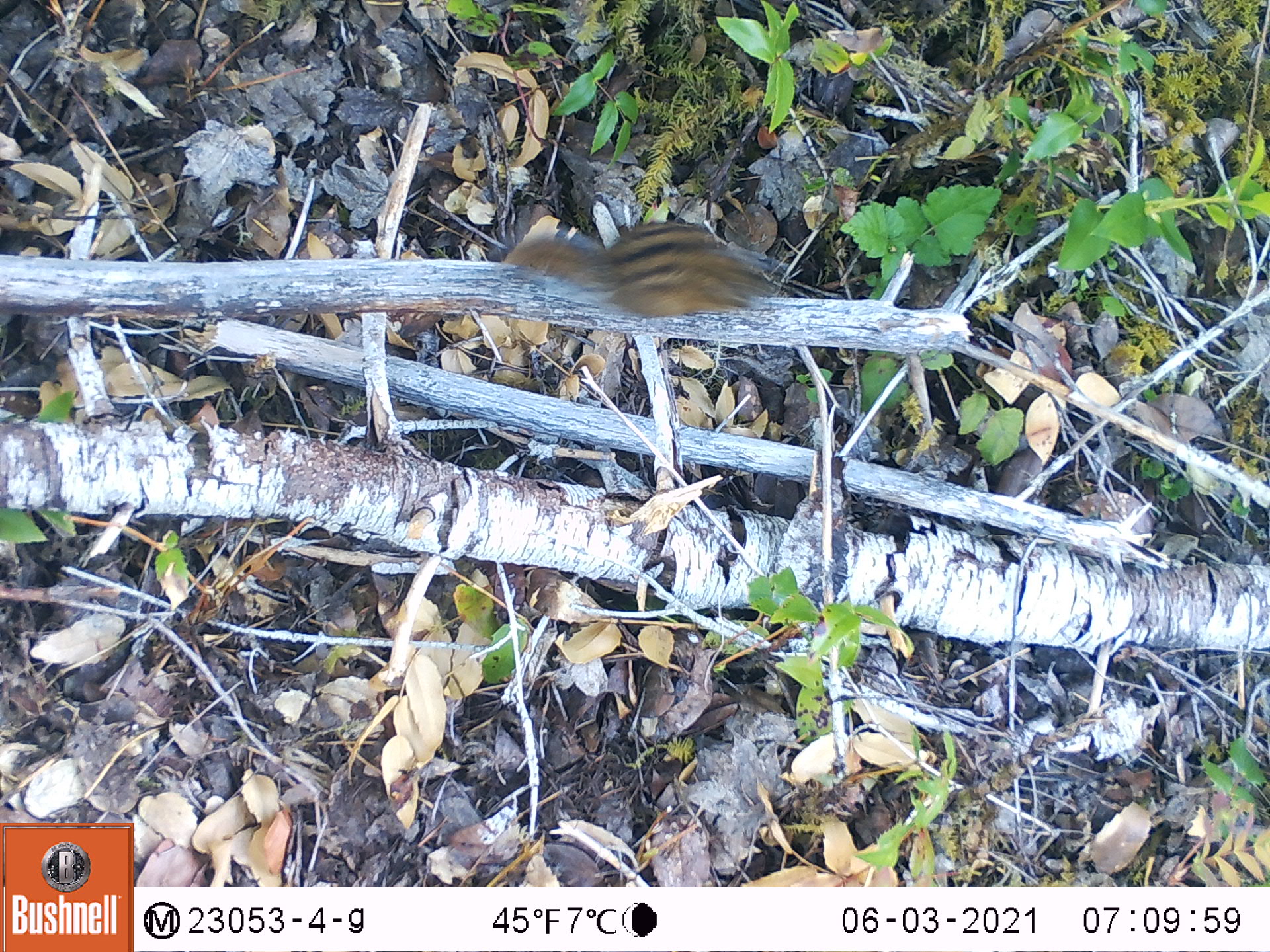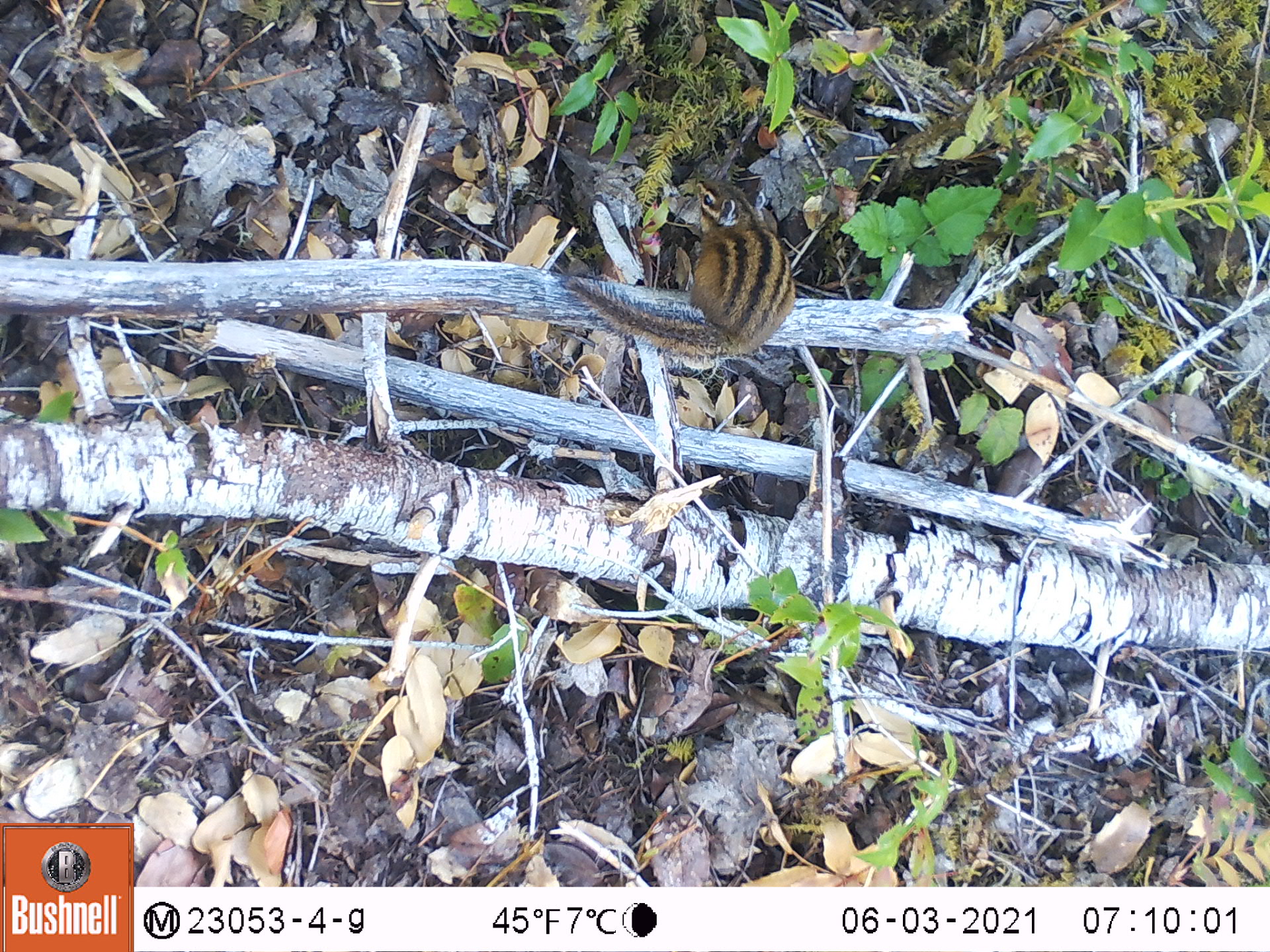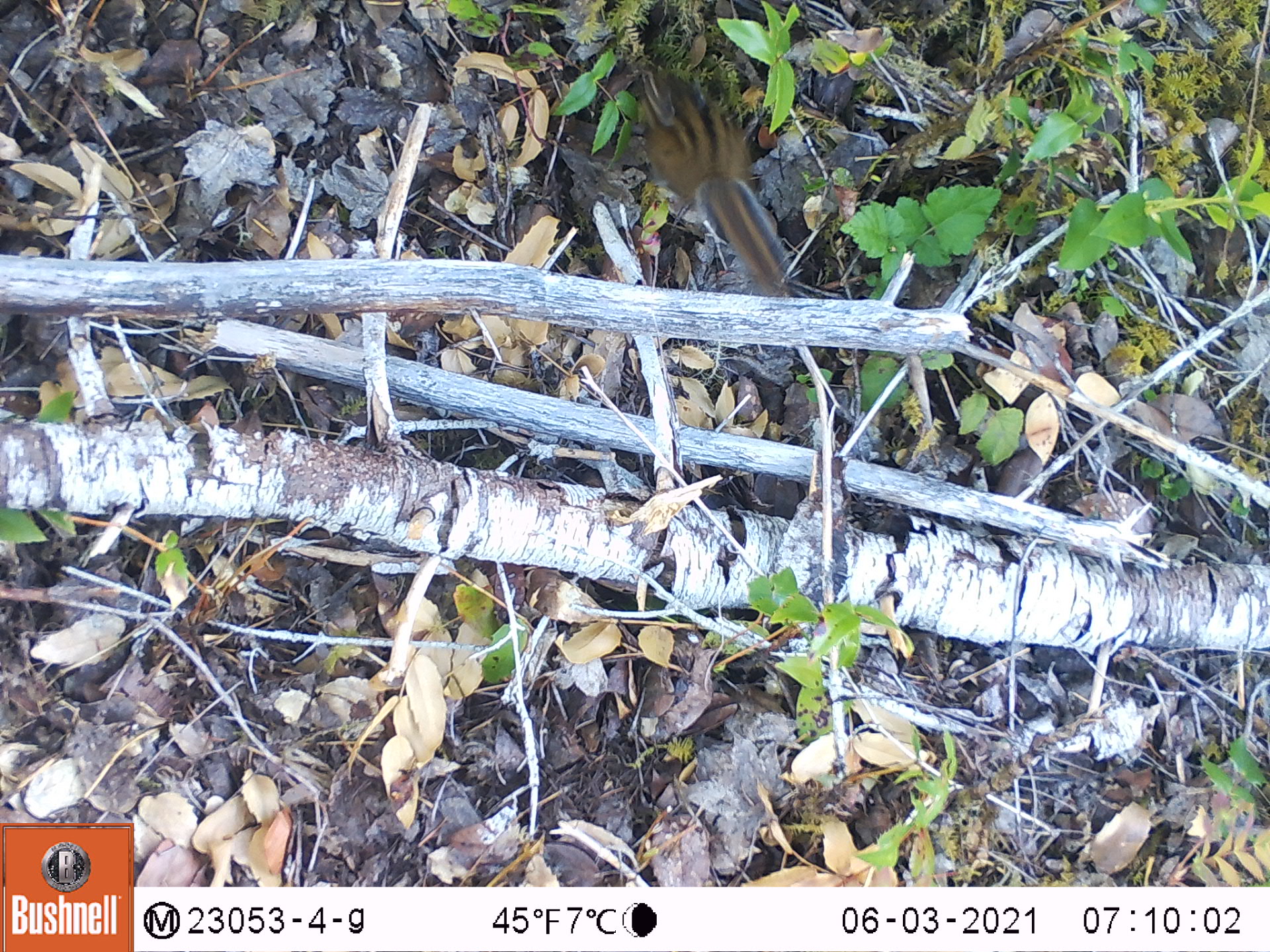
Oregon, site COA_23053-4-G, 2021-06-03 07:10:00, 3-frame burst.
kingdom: Animalia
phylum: Chordata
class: Mammalia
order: Rodentia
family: Sciuridae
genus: Neotamias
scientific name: Neotamias townsendii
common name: townsend's chipmunk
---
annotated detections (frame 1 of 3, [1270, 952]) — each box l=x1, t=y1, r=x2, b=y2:
townsend's chipmunk: l=503, t=216, r=781, b=330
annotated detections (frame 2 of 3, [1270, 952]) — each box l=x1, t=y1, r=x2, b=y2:
townsend's chipmunk: l=554, t=169, r=801, b=378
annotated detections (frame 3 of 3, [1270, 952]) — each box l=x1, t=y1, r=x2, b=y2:
townsend's chipmunk: l=629, t=56, r=802, b=301